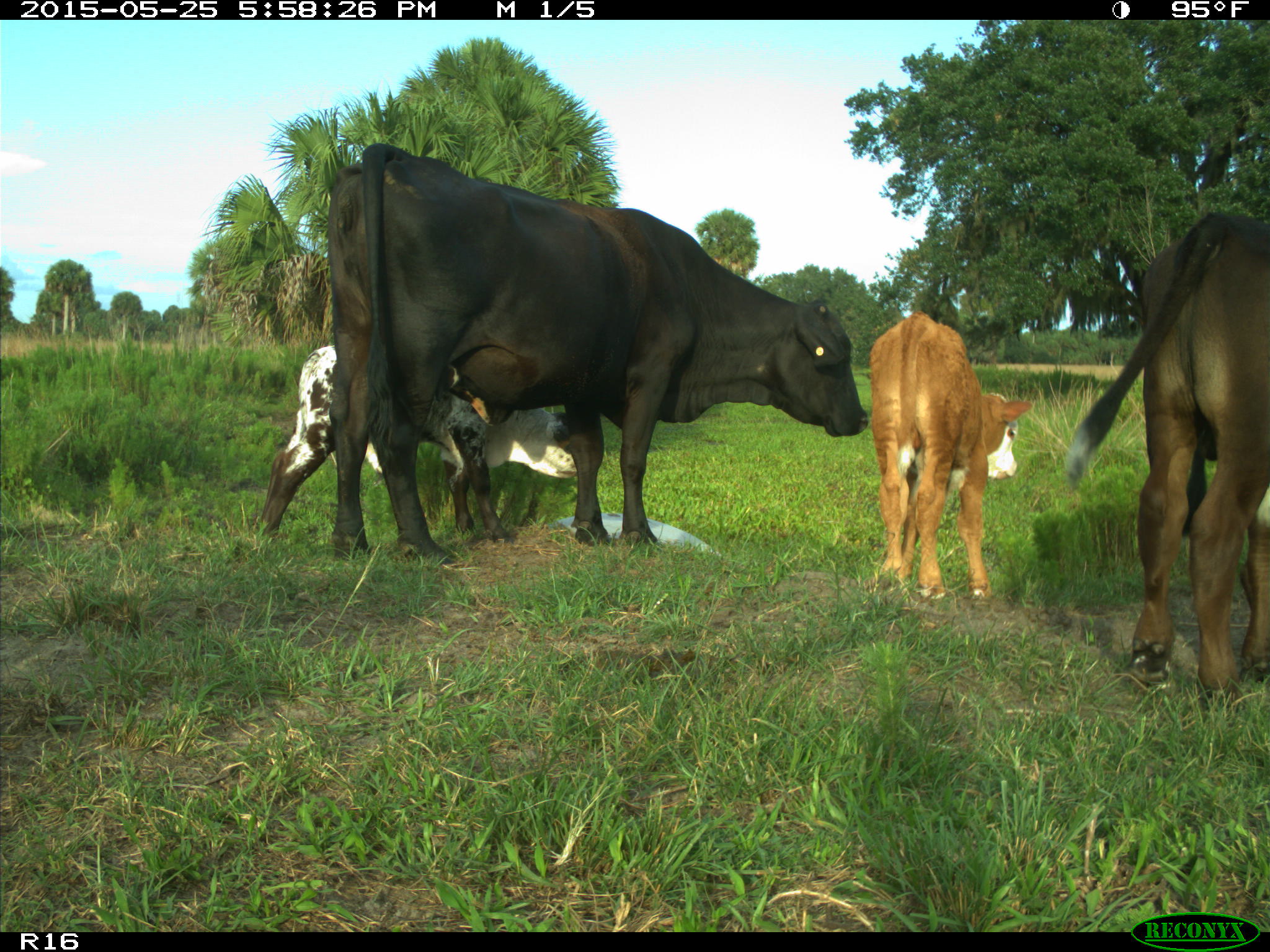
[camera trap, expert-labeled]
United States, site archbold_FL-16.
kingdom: Animalia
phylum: Chordata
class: Mammalia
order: Artiodactyla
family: Bovidae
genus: Bos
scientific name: Bos taurus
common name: domestic cow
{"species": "Bos taurus (domestic cow)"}